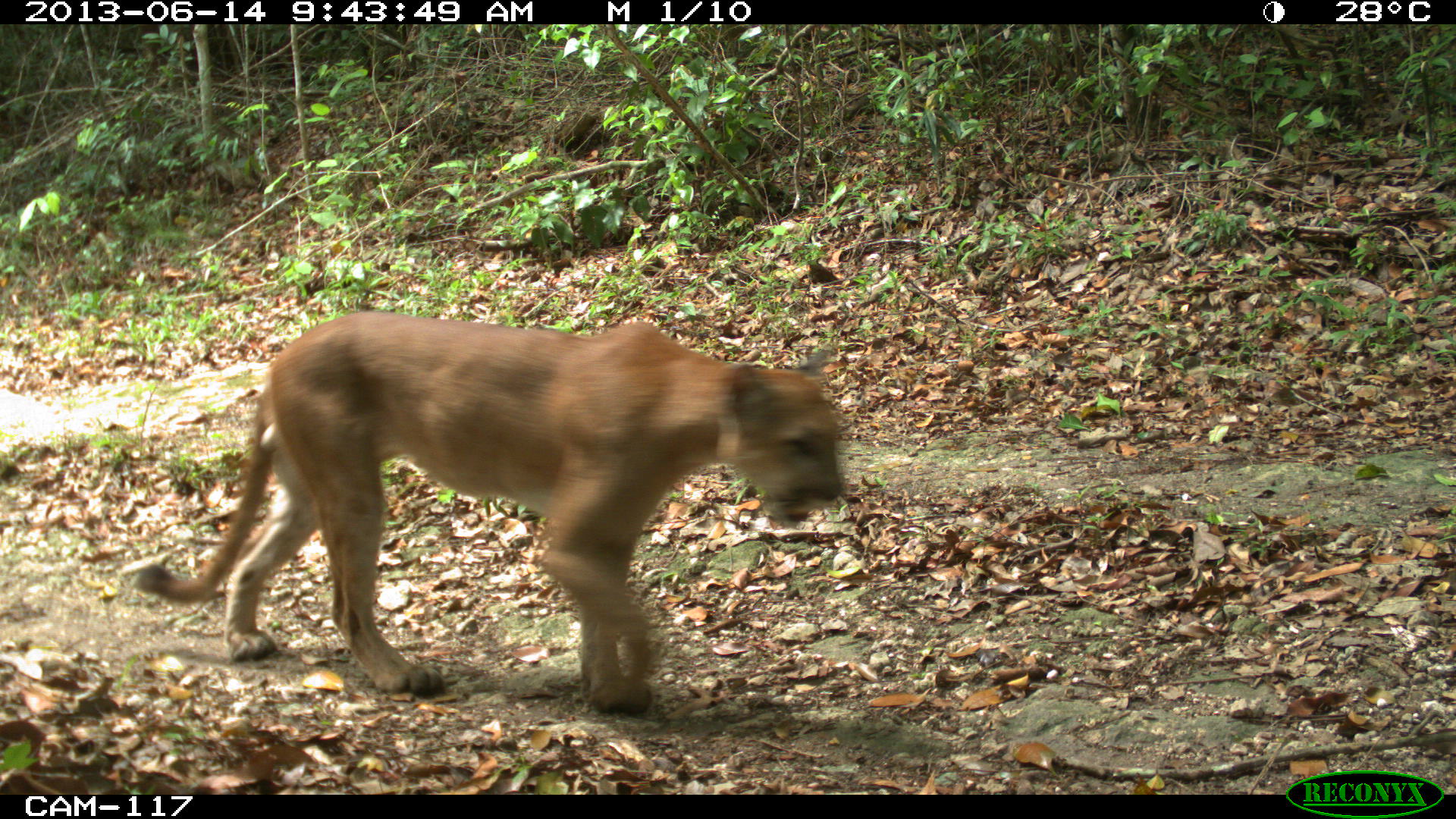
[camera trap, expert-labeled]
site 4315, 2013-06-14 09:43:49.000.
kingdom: Animalia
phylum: Chordata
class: Mammalia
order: Carnivora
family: Felidae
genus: Puma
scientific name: Puma concolor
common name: mountain lion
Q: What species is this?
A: Puma concolor (mountain lion).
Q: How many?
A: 1.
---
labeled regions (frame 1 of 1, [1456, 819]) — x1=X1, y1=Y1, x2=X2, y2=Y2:
puma concolor: x1=131, y1=308, x2=844, y2=714